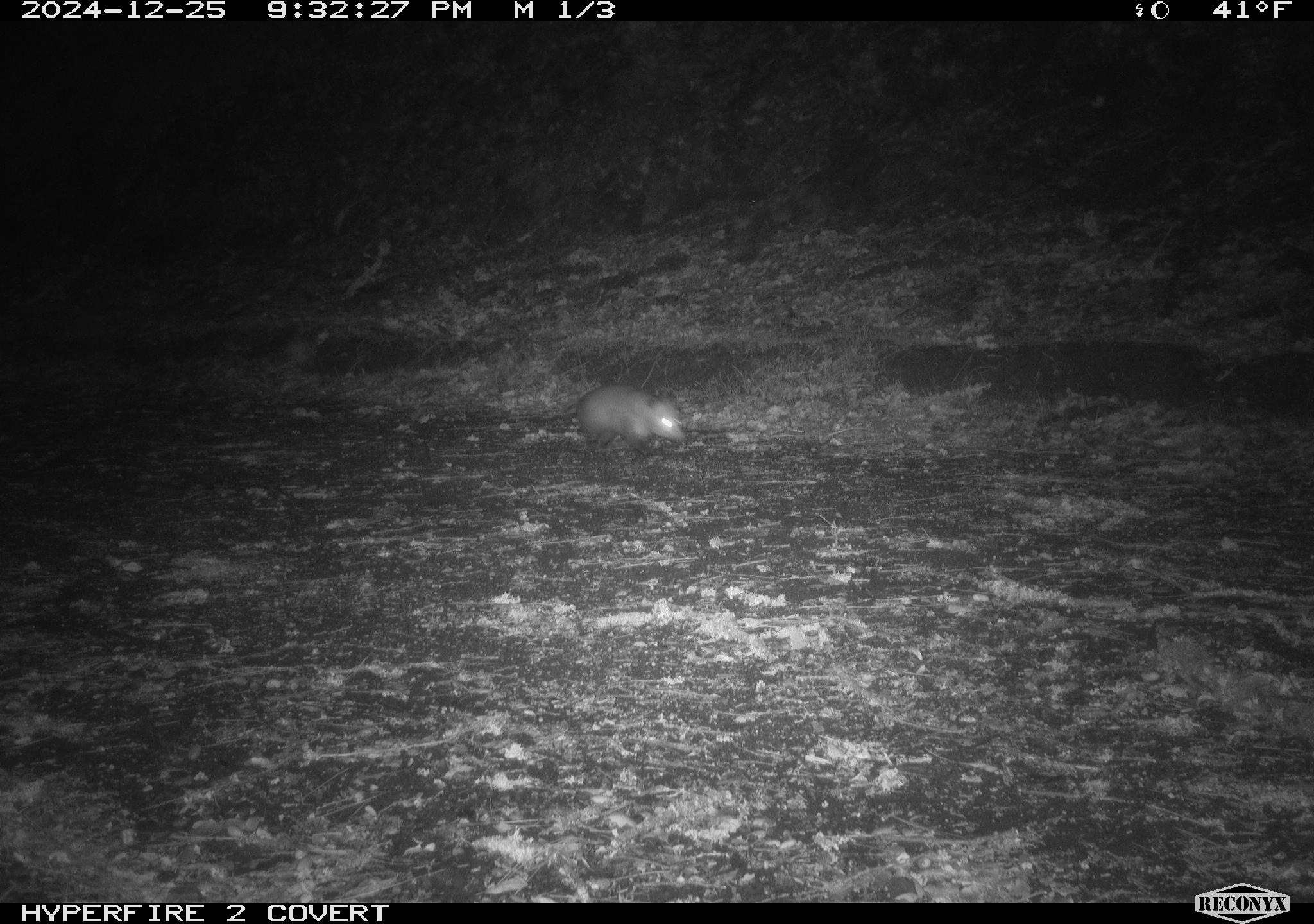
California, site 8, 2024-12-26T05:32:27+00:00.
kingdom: Animalia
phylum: Chordata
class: Mammalia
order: Didelphimorphia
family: Didelphidae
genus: Didelphis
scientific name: Didelphis virginiana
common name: virginia opossum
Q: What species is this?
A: Virginia opossum (Didelphis virginiana).